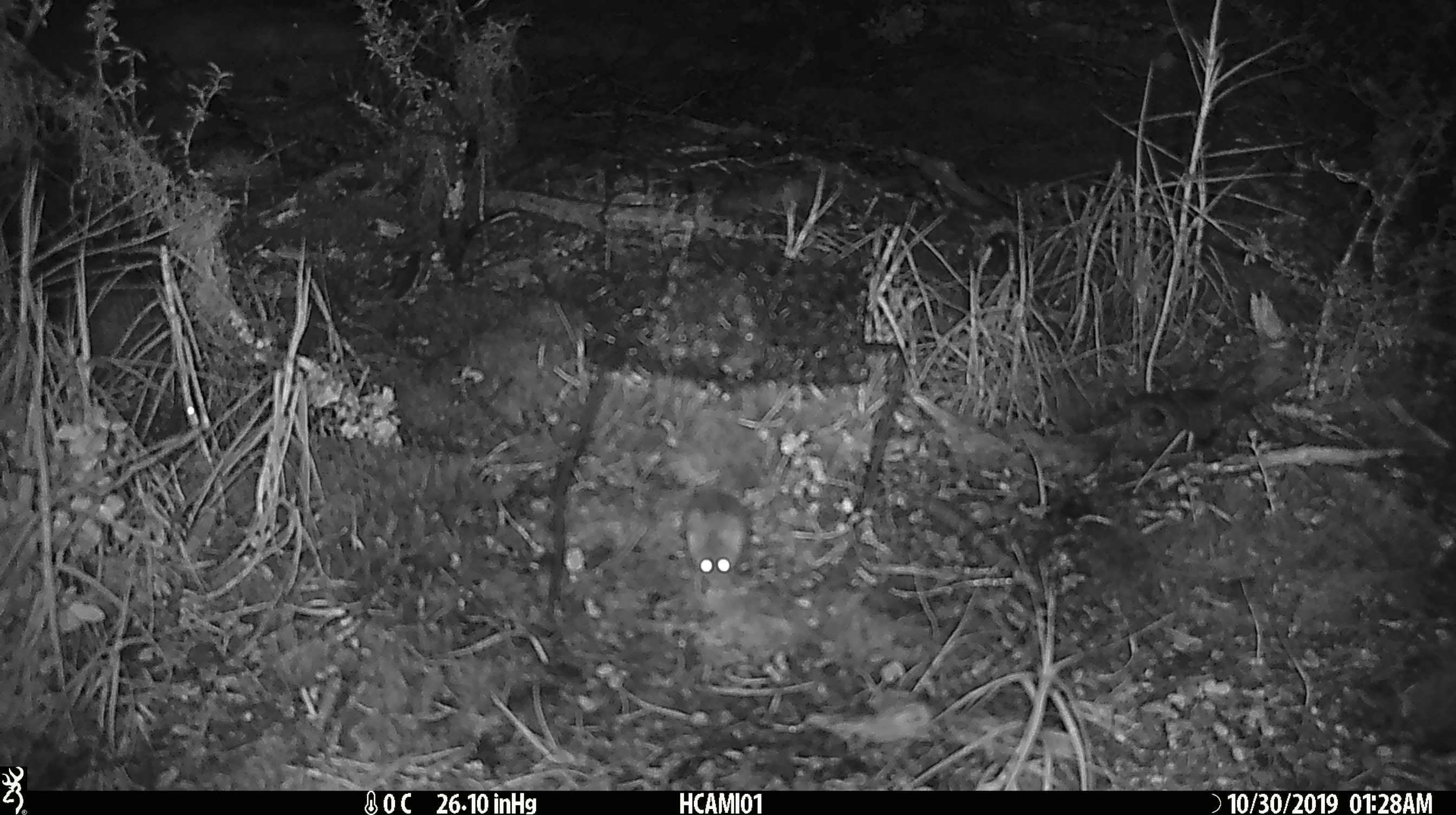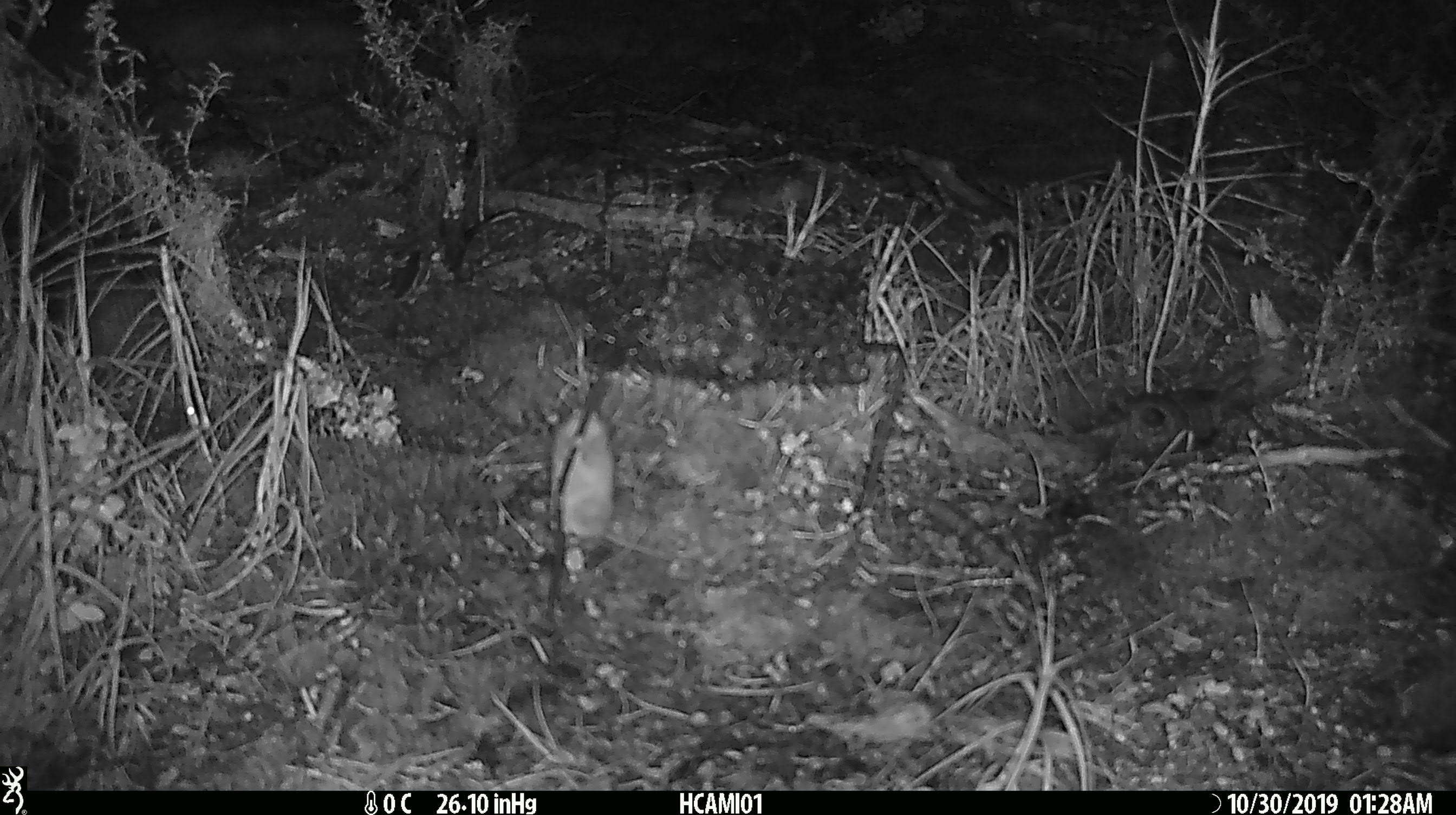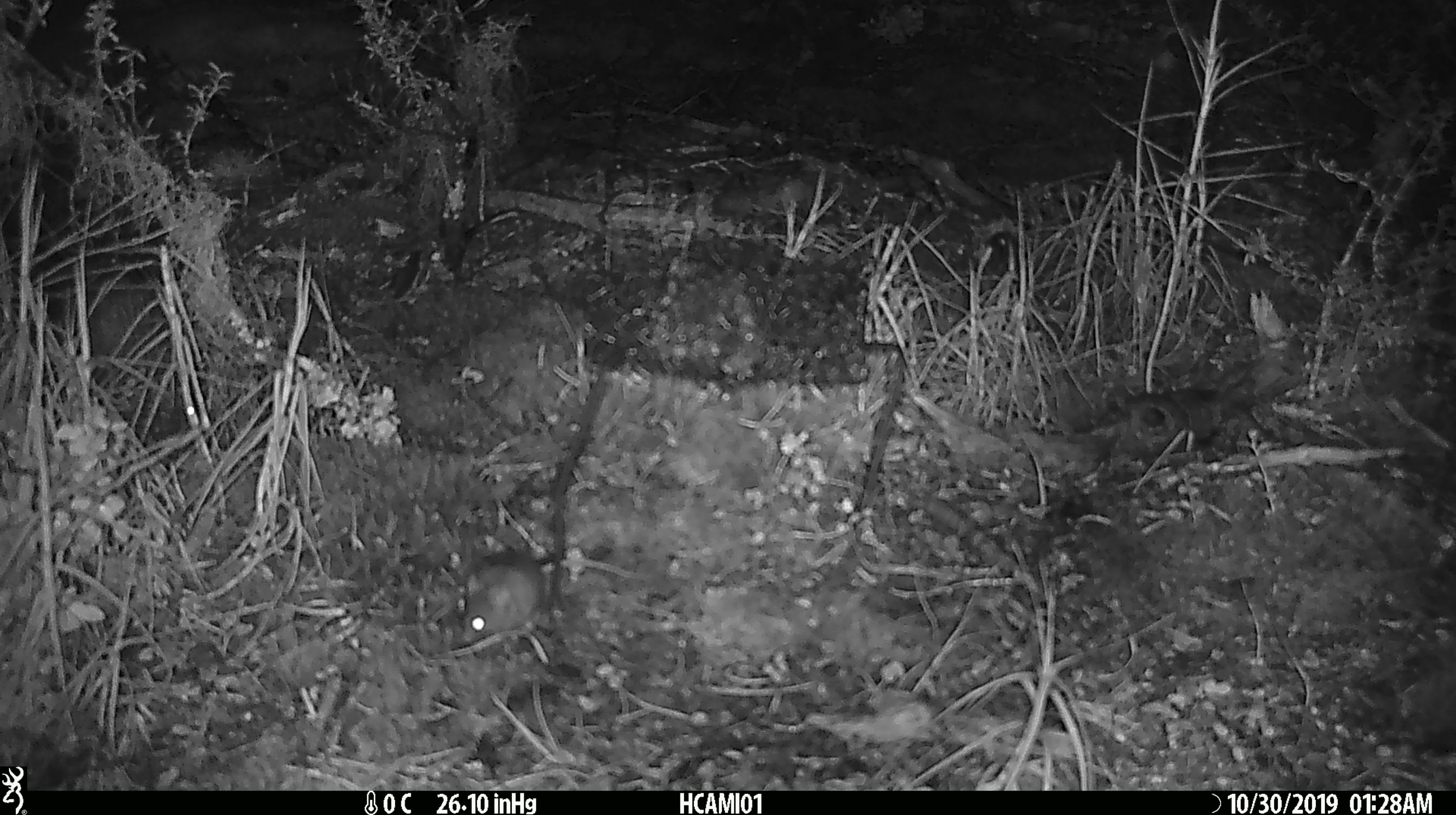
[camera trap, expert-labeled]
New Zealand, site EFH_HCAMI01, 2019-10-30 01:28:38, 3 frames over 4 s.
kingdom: Animalia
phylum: Chordata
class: Mammalia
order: Rodentia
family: Muridae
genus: Mus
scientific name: Mus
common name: mouse